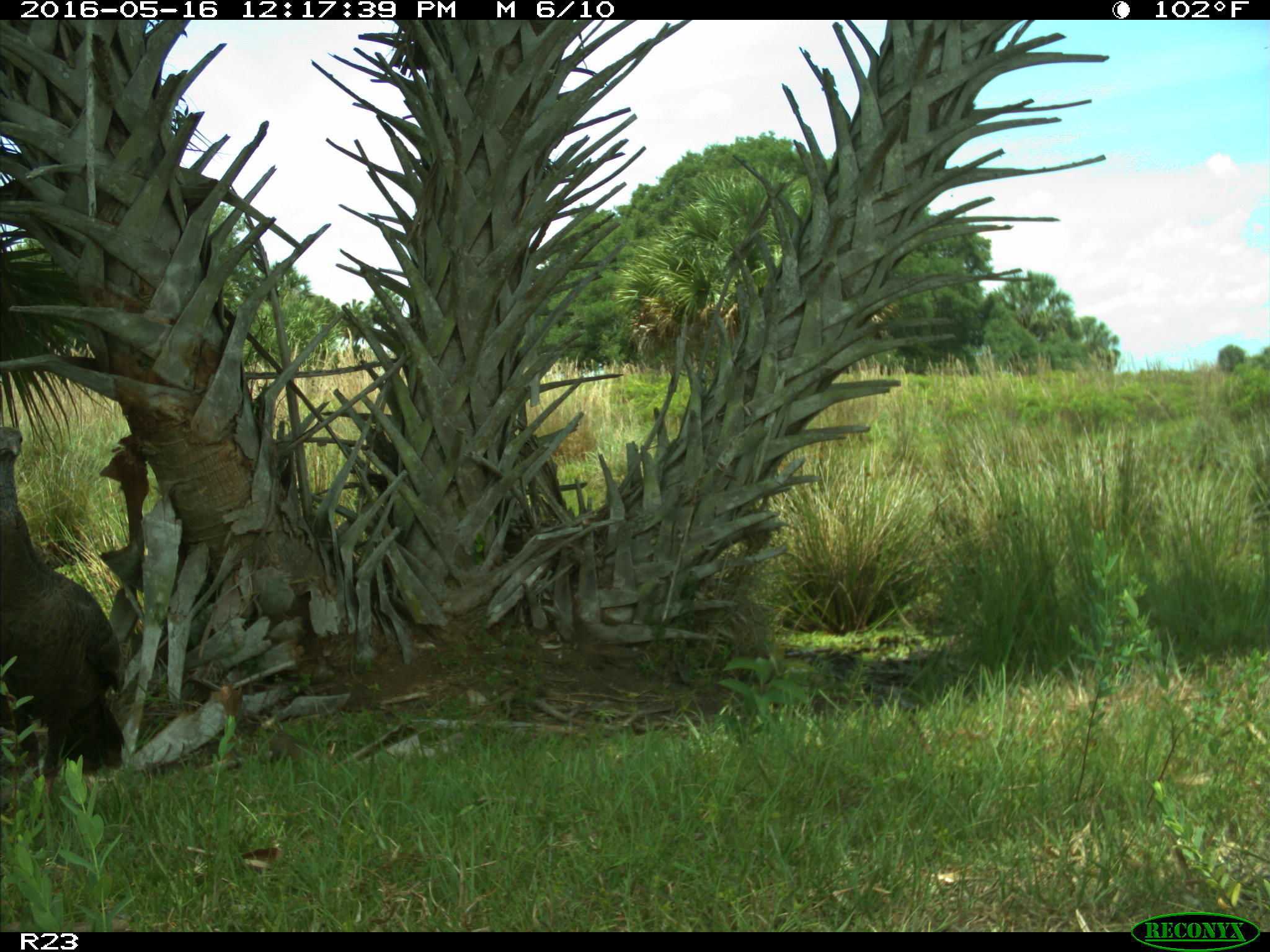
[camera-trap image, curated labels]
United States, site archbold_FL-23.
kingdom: Animalia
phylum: Chordata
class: Aves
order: Galliformes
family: Phasianidae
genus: Meleagris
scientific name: Meleagris gallopavo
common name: wild turkey